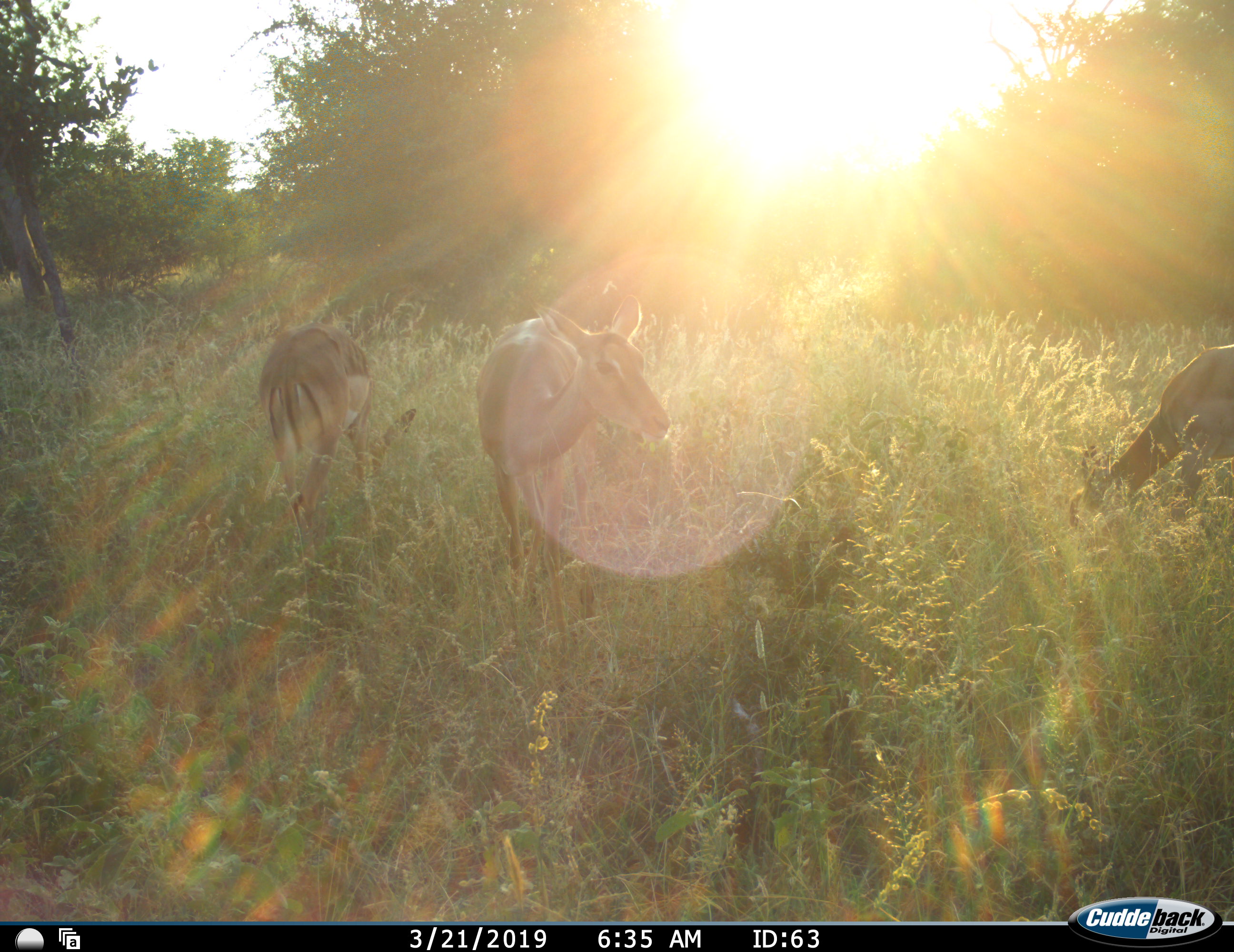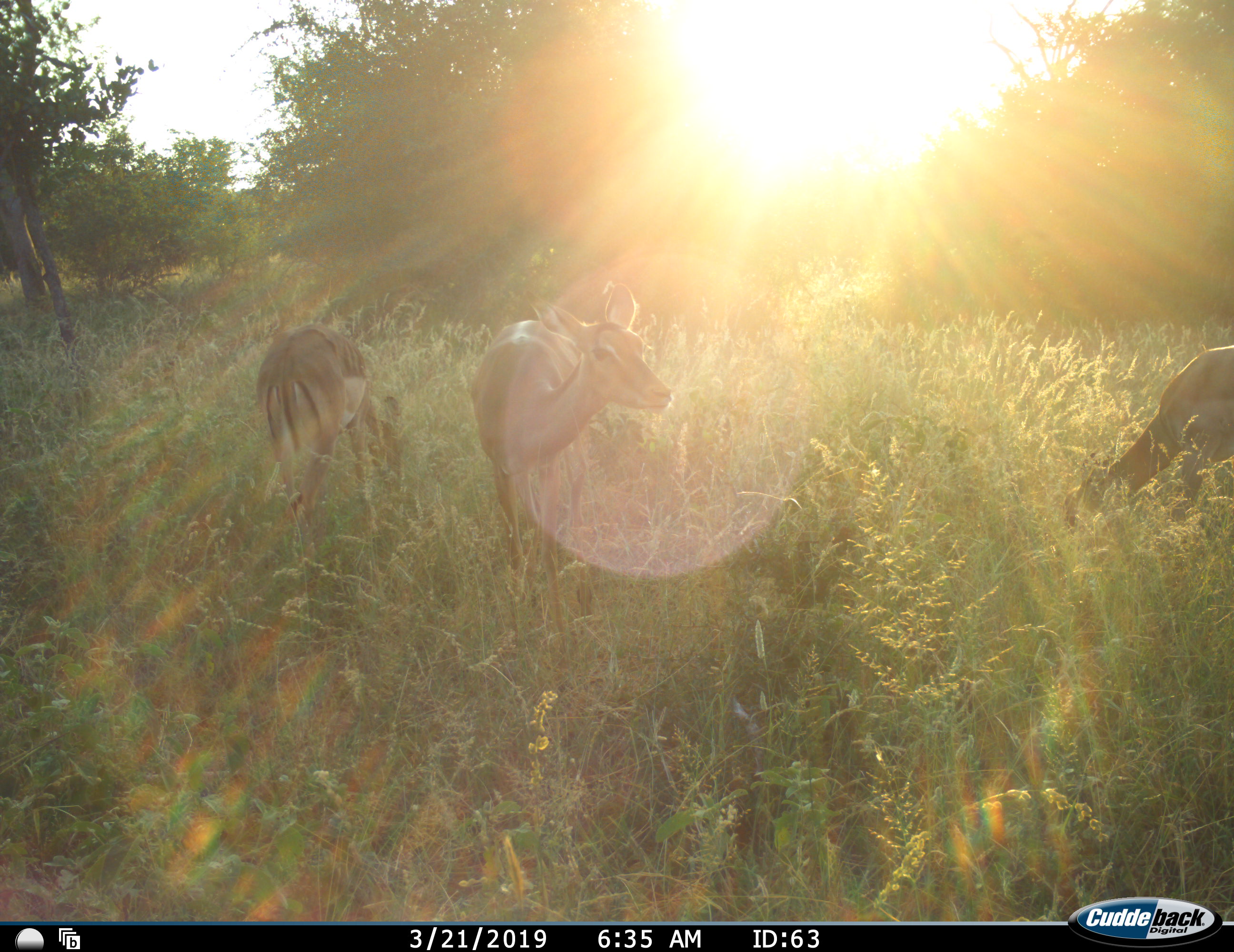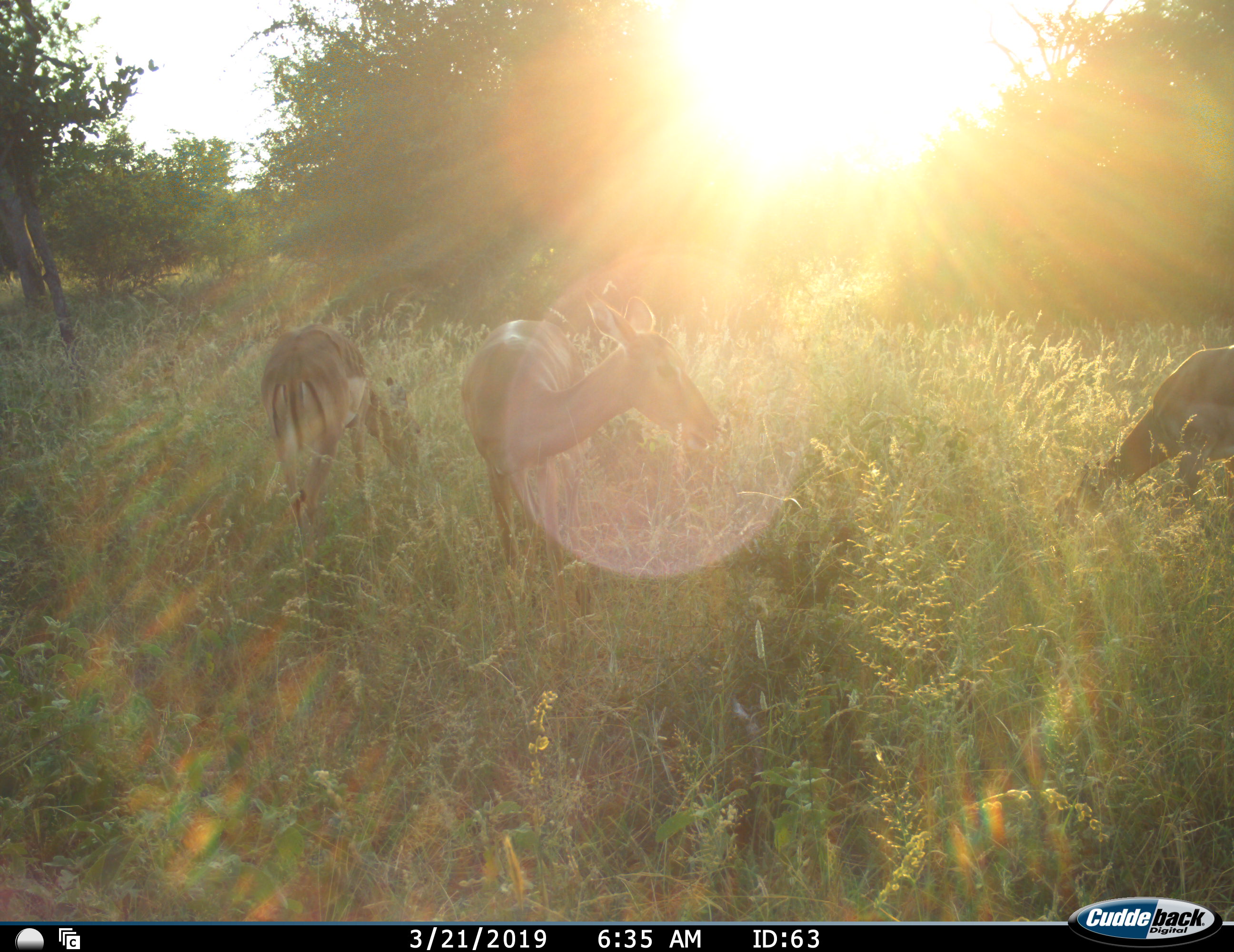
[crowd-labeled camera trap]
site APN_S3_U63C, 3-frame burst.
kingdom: Animalia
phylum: Chordata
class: Mammalia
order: Artiodactyla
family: Bovidae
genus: Aepyceros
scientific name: Aepyceros melampus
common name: impala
Impala (Aepyceros melampus), count 3. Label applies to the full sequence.